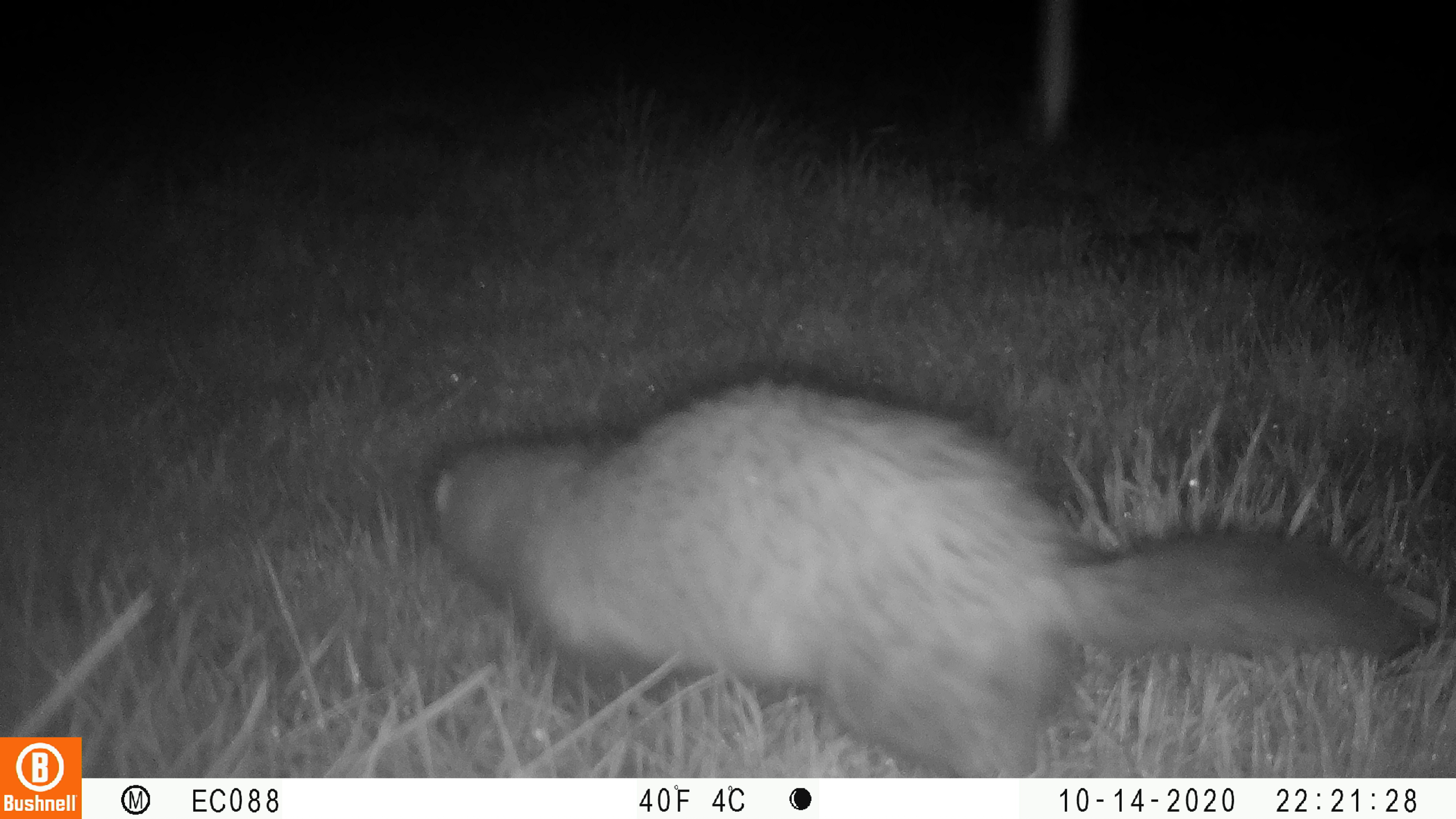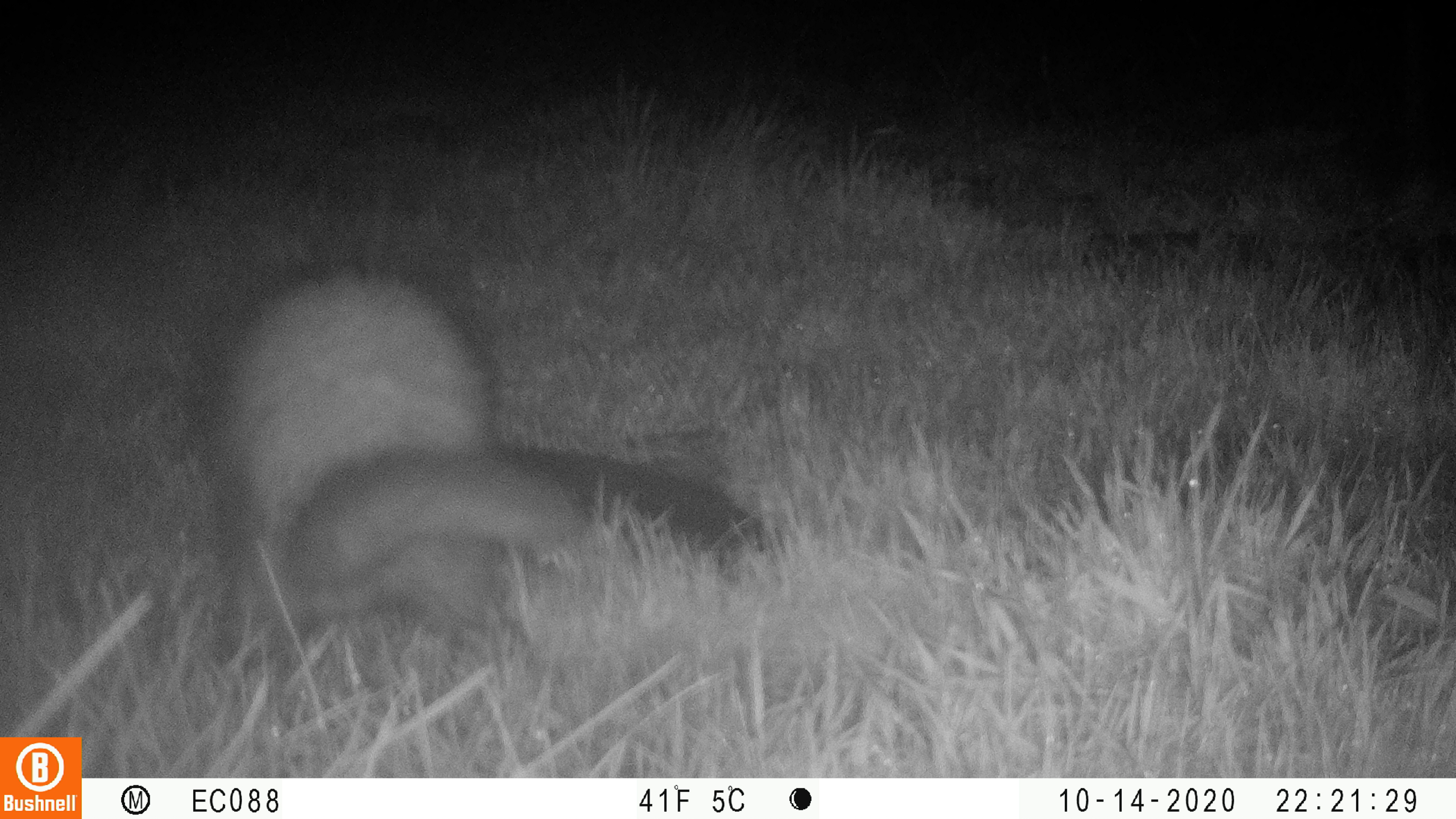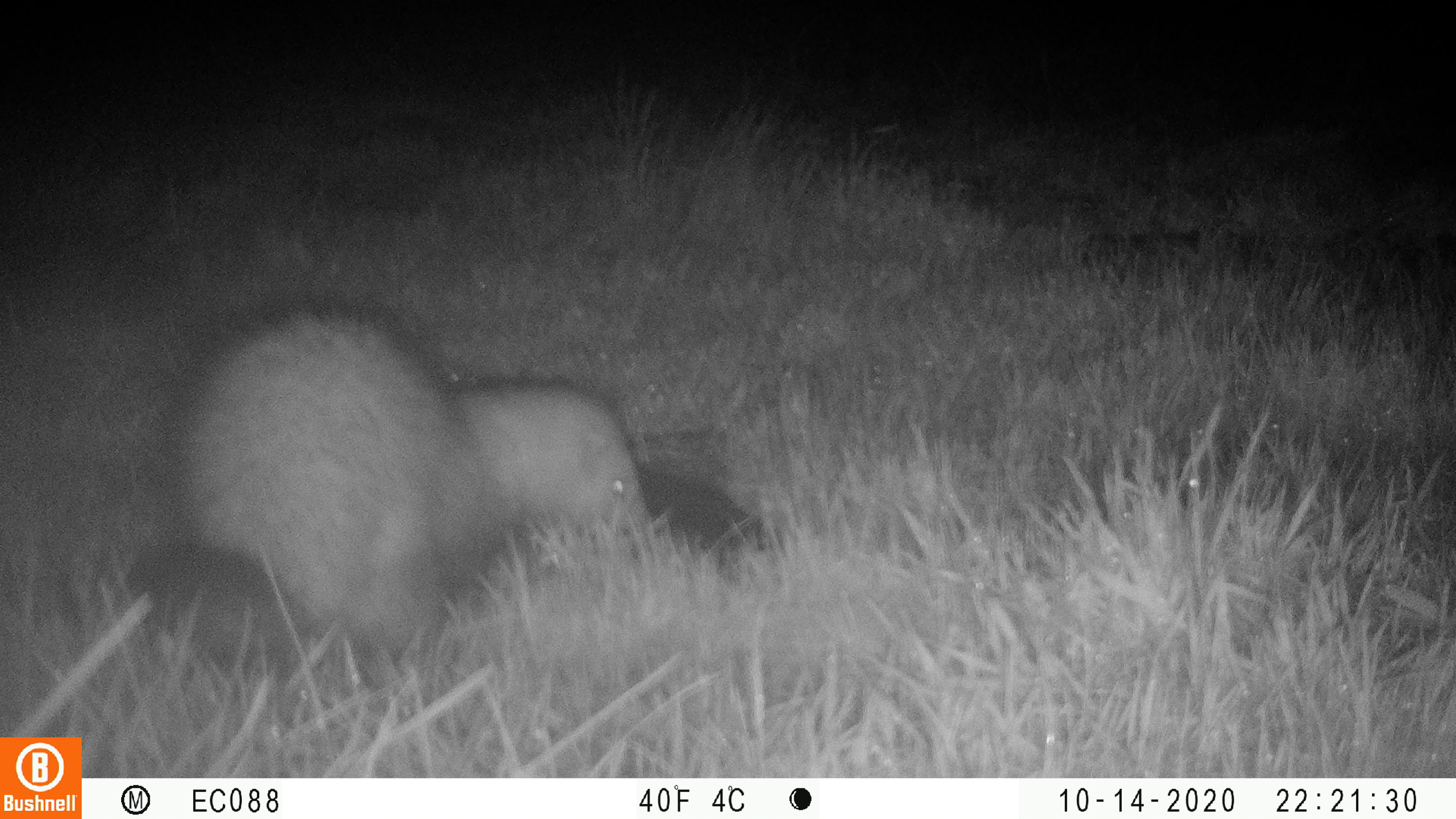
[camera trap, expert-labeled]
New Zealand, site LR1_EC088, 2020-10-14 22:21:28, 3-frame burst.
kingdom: Animalia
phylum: Chordata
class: Mammalia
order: Carnivora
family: Mustelidae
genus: Mustela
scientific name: Mustela furo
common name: ferret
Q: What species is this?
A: Ferret (Mustela furo).